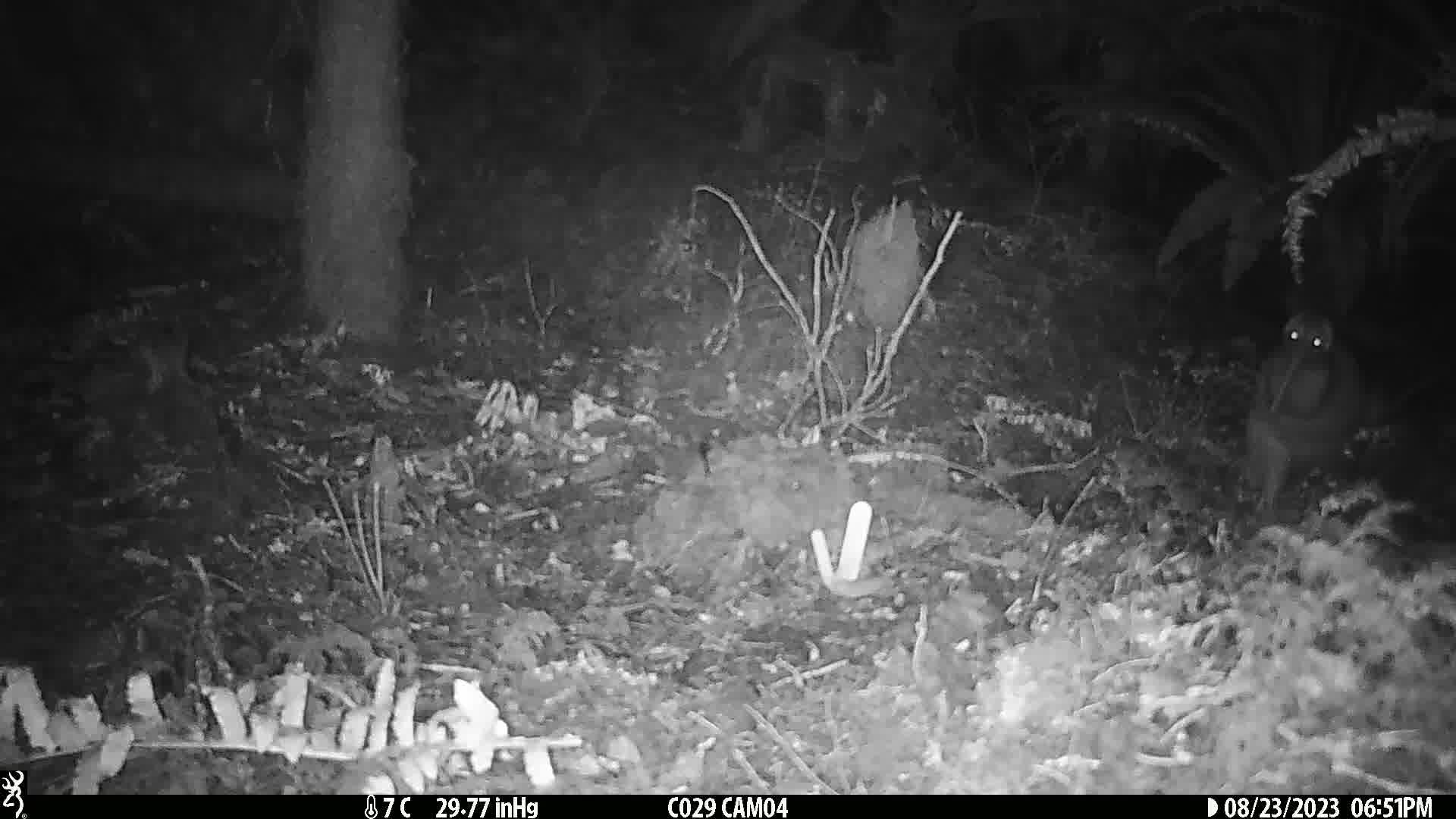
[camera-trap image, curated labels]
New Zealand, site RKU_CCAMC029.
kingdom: Animalia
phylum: Chordata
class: Aves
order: Apterygiformes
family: Apterygidae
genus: Apteryx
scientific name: Apteryx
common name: kiwi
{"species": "kiwi (Apteryx)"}